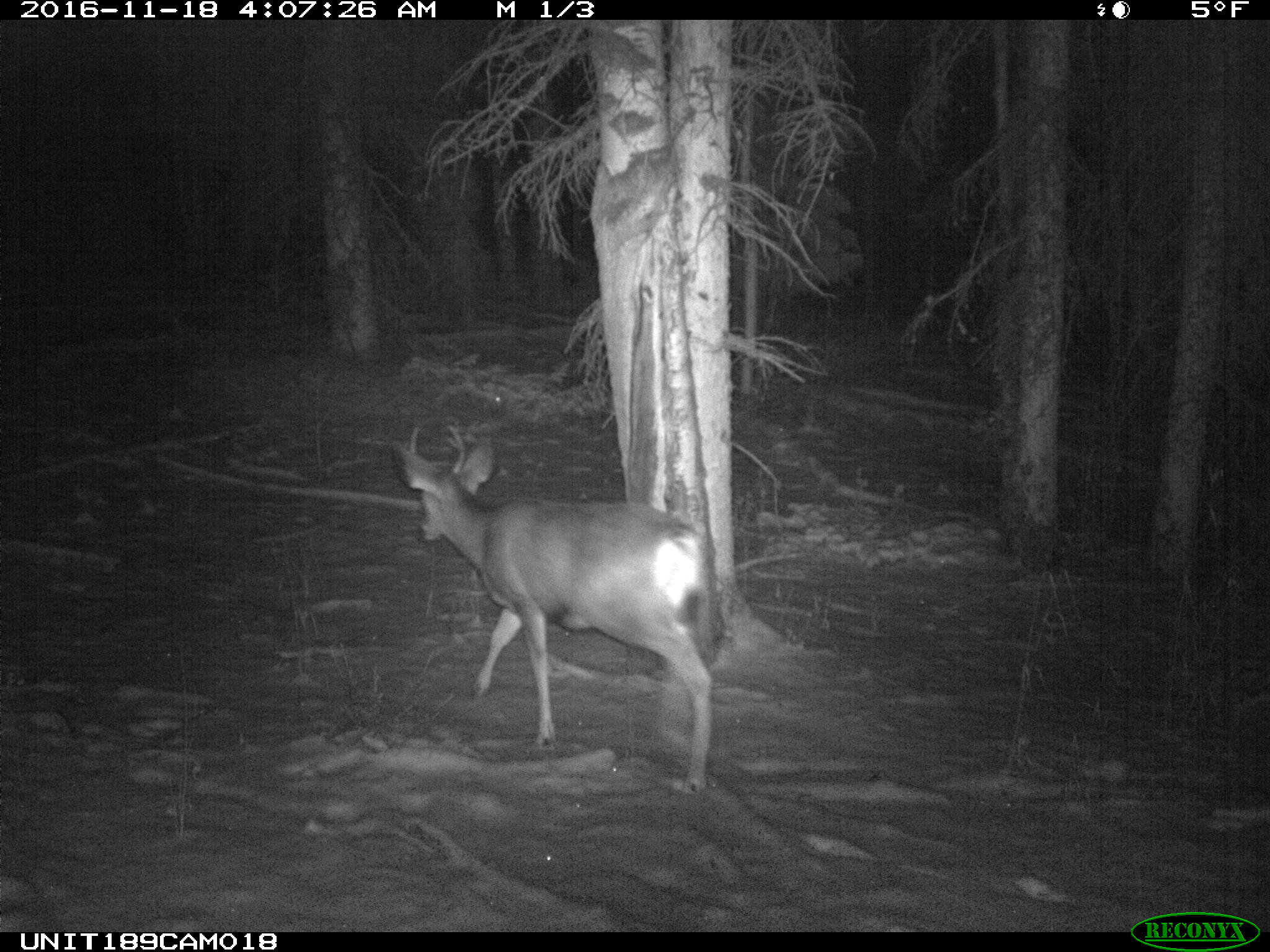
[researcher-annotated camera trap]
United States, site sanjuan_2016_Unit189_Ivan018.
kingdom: Animalia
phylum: Chordata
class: Mammalia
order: Artiodactyla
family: Cervidae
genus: Odocoileus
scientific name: Odocoileus hemionus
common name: mule deer